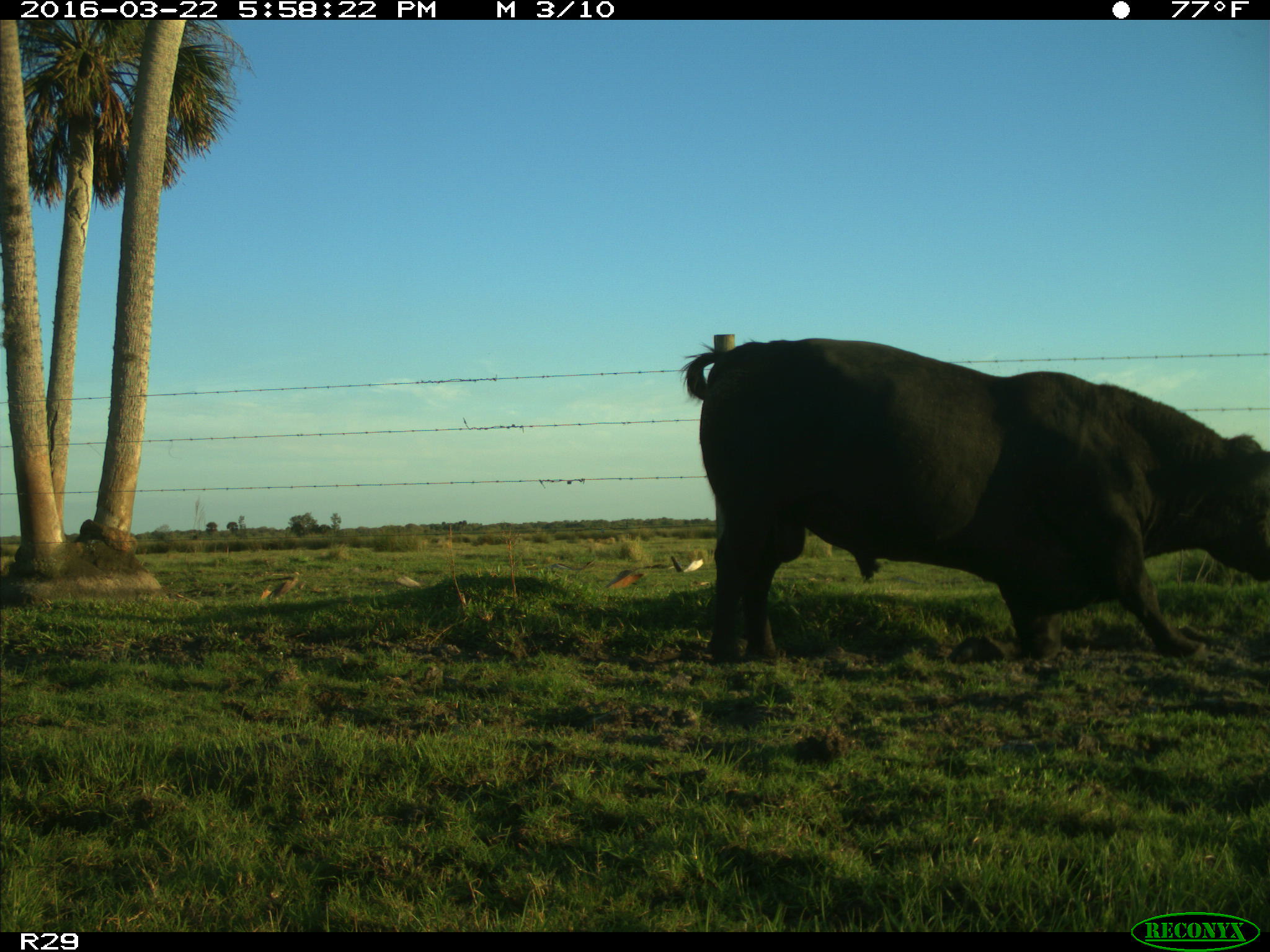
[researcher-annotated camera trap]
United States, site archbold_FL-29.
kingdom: Animalia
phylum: Chordata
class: Mammalia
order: Artiodactyla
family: Bovidae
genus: Bos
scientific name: Bos taurus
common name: domestic cow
Bos taurus (domestic cow).